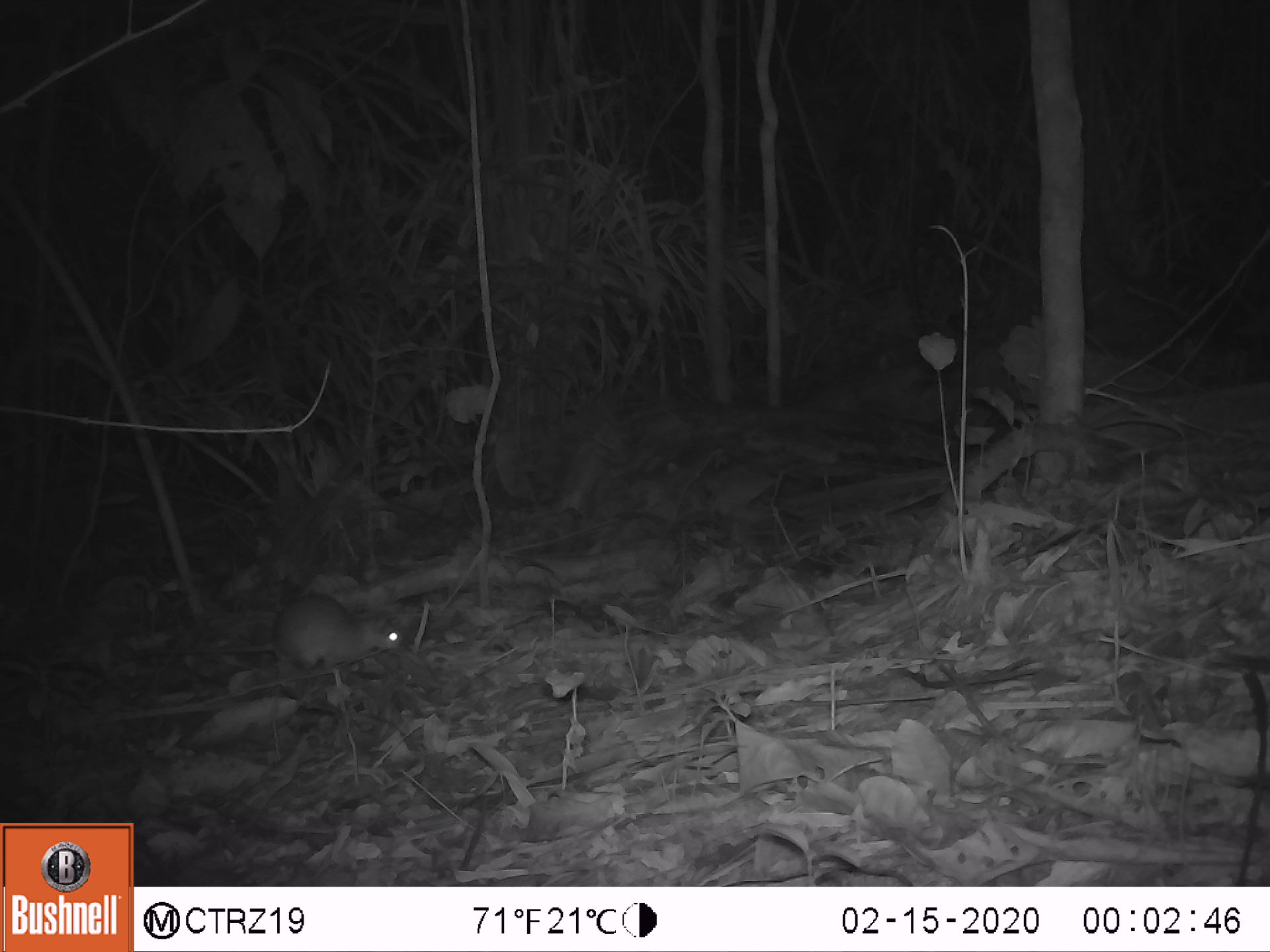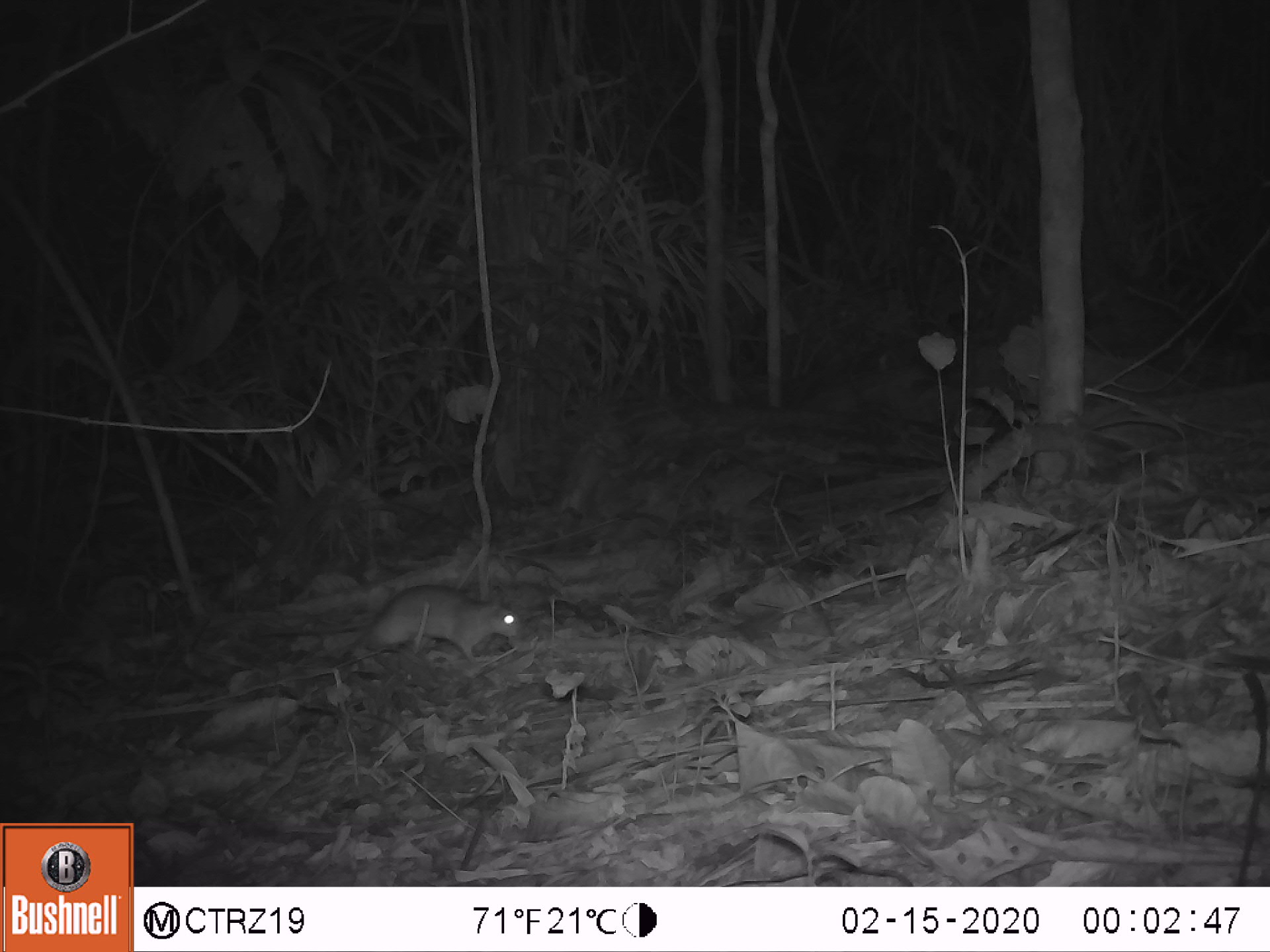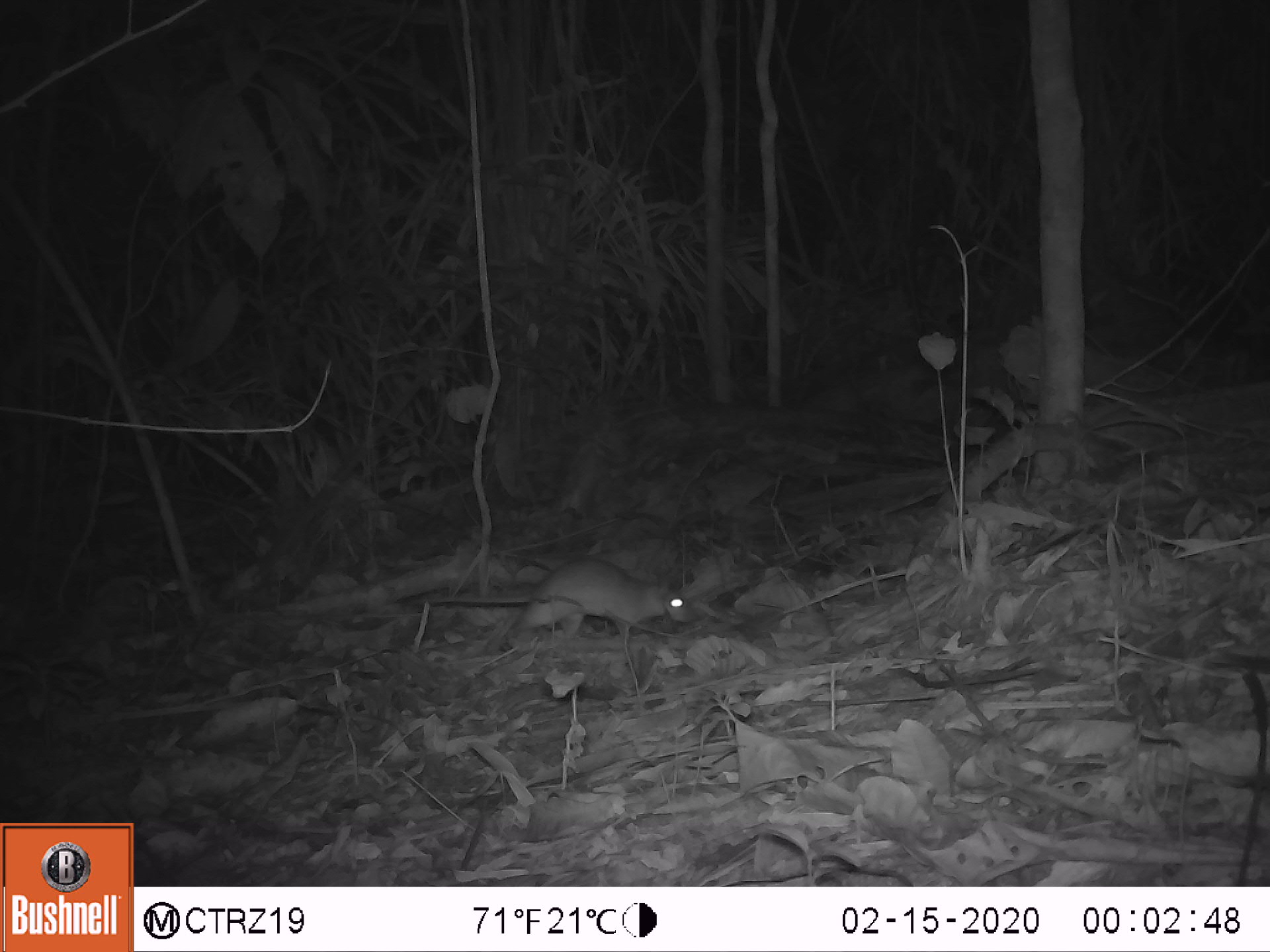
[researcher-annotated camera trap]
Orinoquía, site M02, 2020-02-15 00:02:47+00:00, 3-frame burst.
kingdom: Animalia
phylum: Chordata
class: Mammalia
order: Rodentia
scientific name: Rodentia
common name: rodent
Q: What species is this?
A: Rodent (Rodentia).